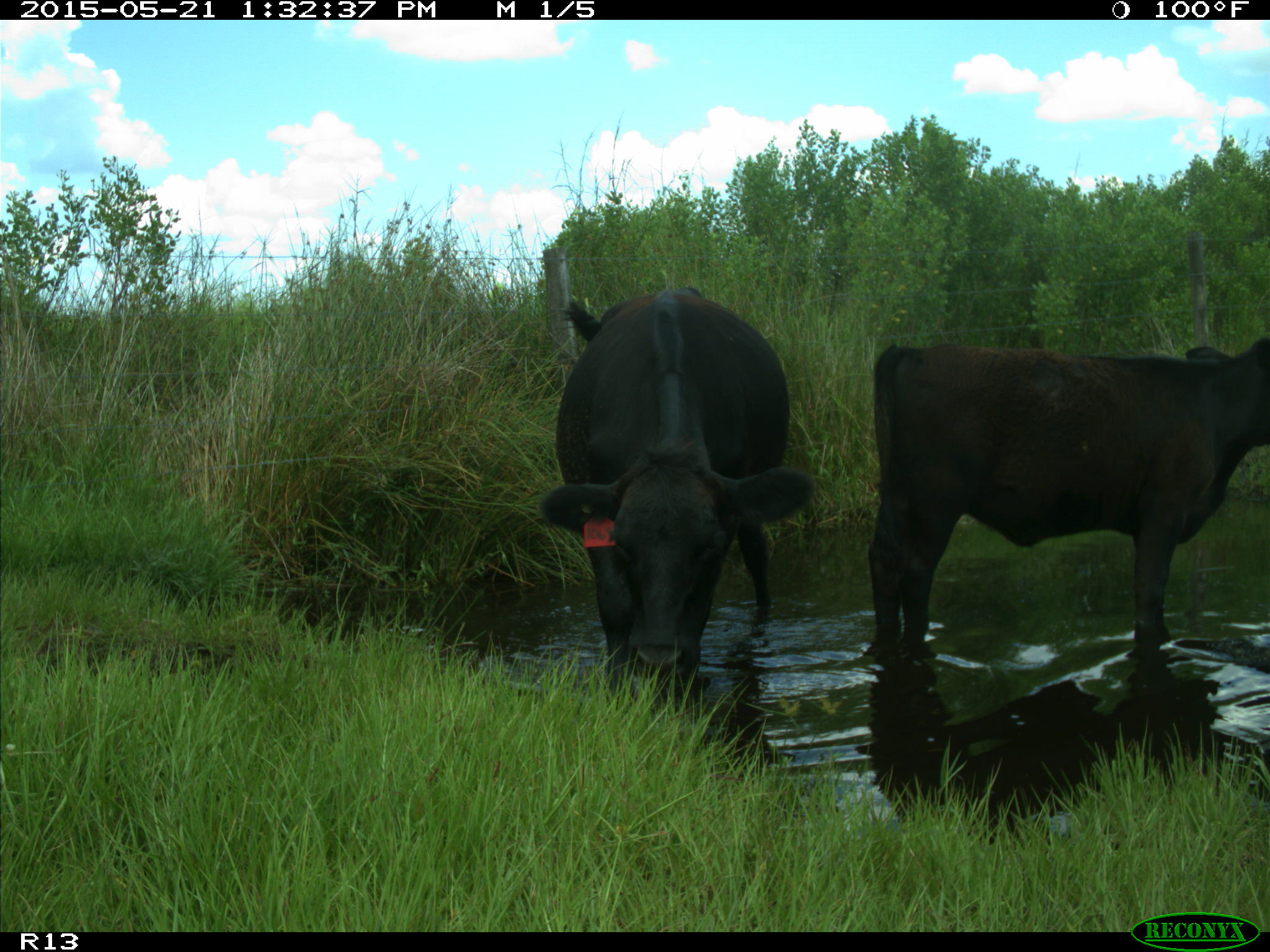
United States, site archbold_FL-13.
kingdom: Animalia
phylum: Chordata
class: Mammalia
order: Artiodactyla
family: Bovidae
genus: Bos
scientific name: Bos taurus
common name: domestic cow